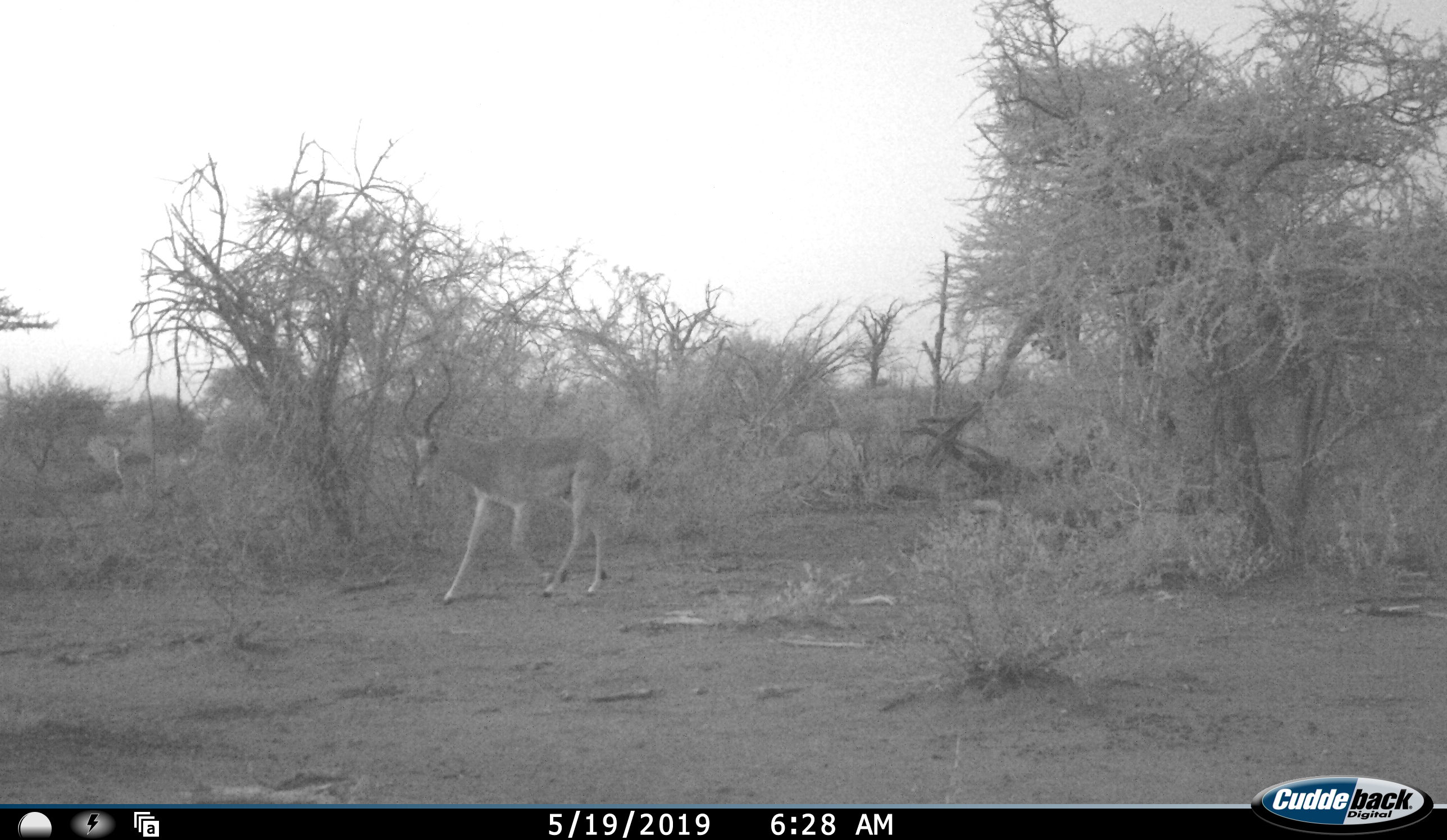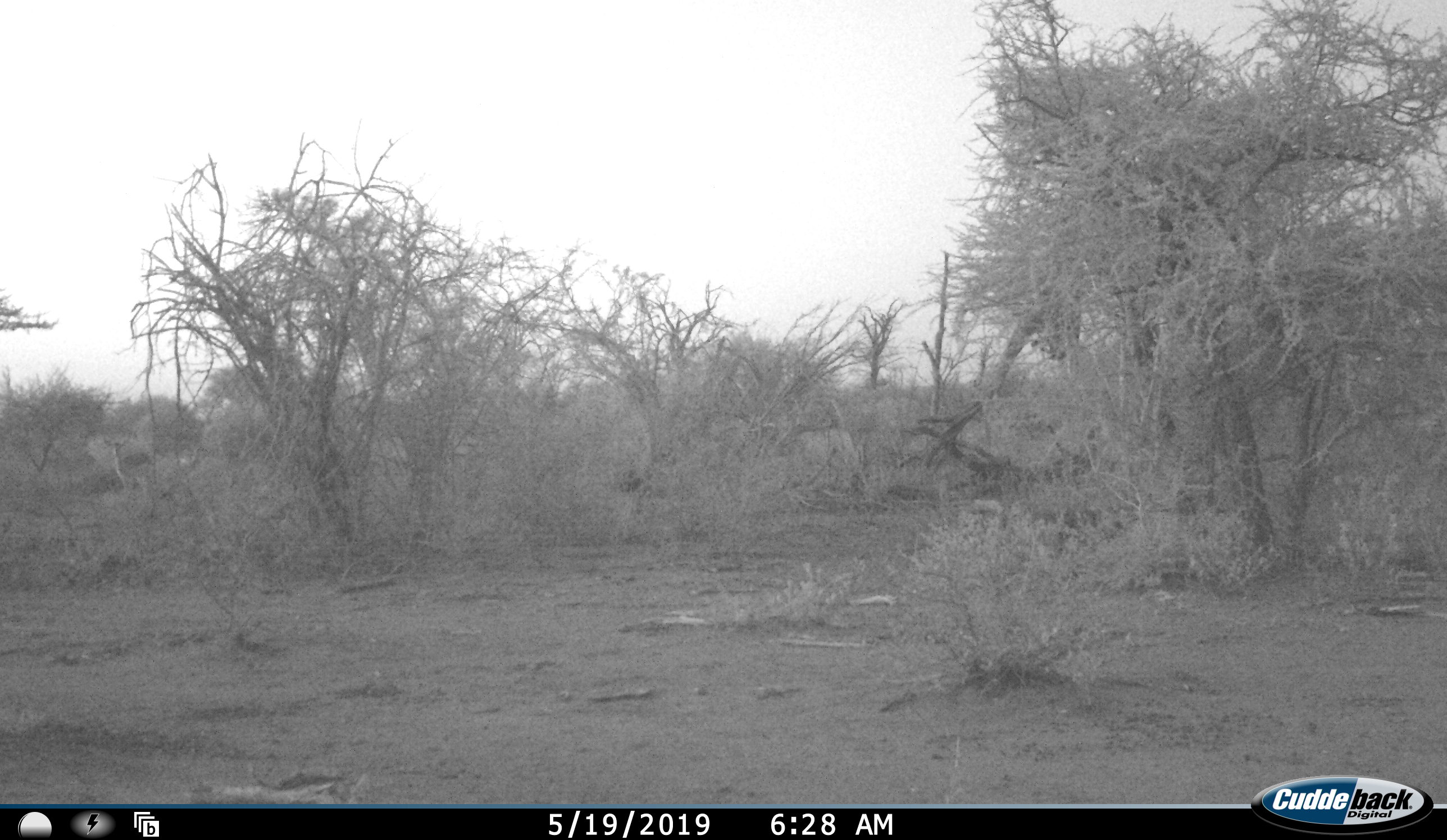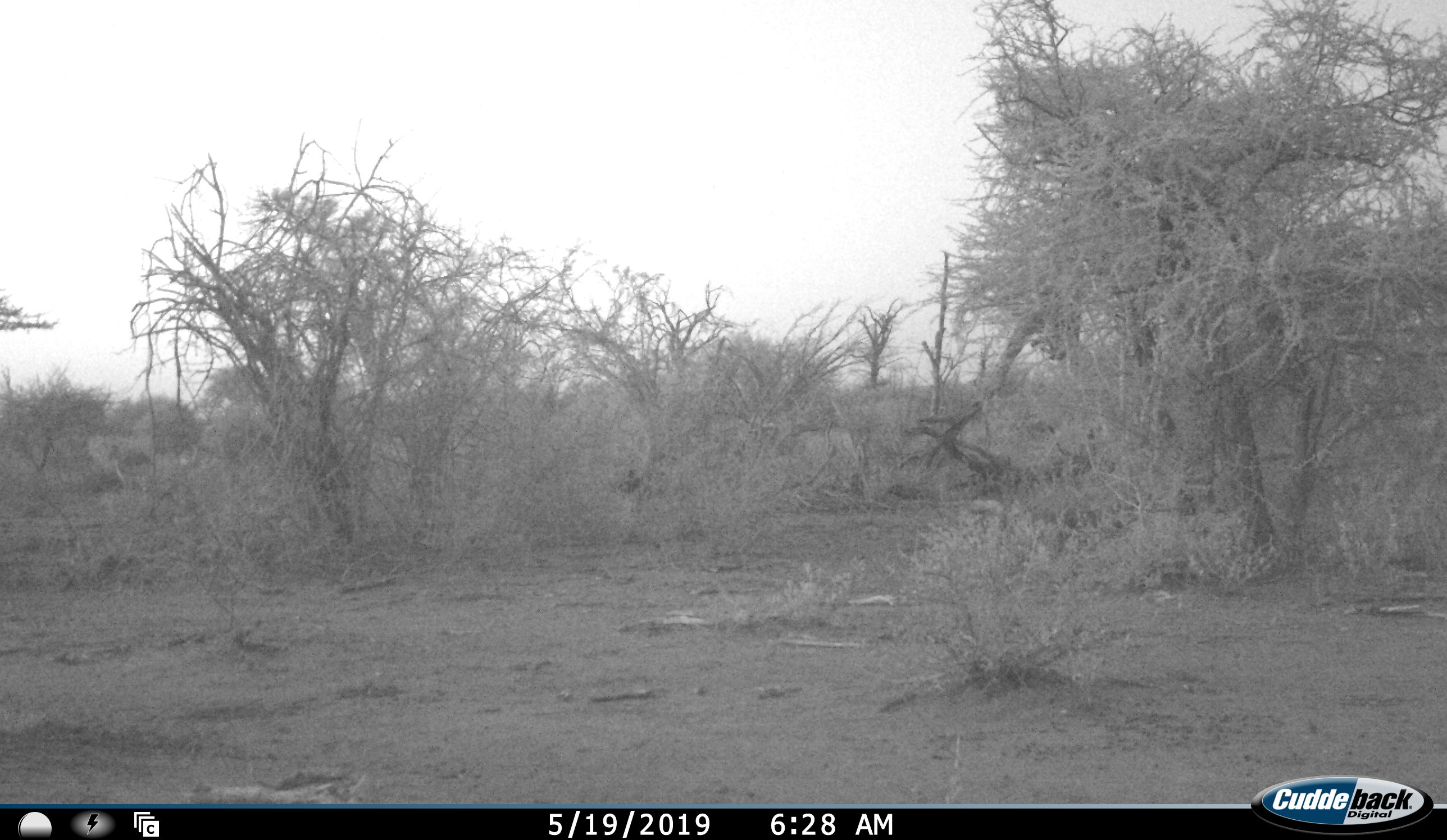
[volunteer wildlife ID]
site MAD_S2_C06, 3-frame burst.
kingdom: Animalia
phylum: Chordata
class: Mammalia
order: Artiodactyla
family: Bovidae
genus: Aepyceros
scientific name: Aepyceros melampus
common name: impala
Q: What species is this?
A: Impala (Aepyceros melampus).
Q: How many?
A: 1.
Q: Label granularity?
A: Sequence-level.